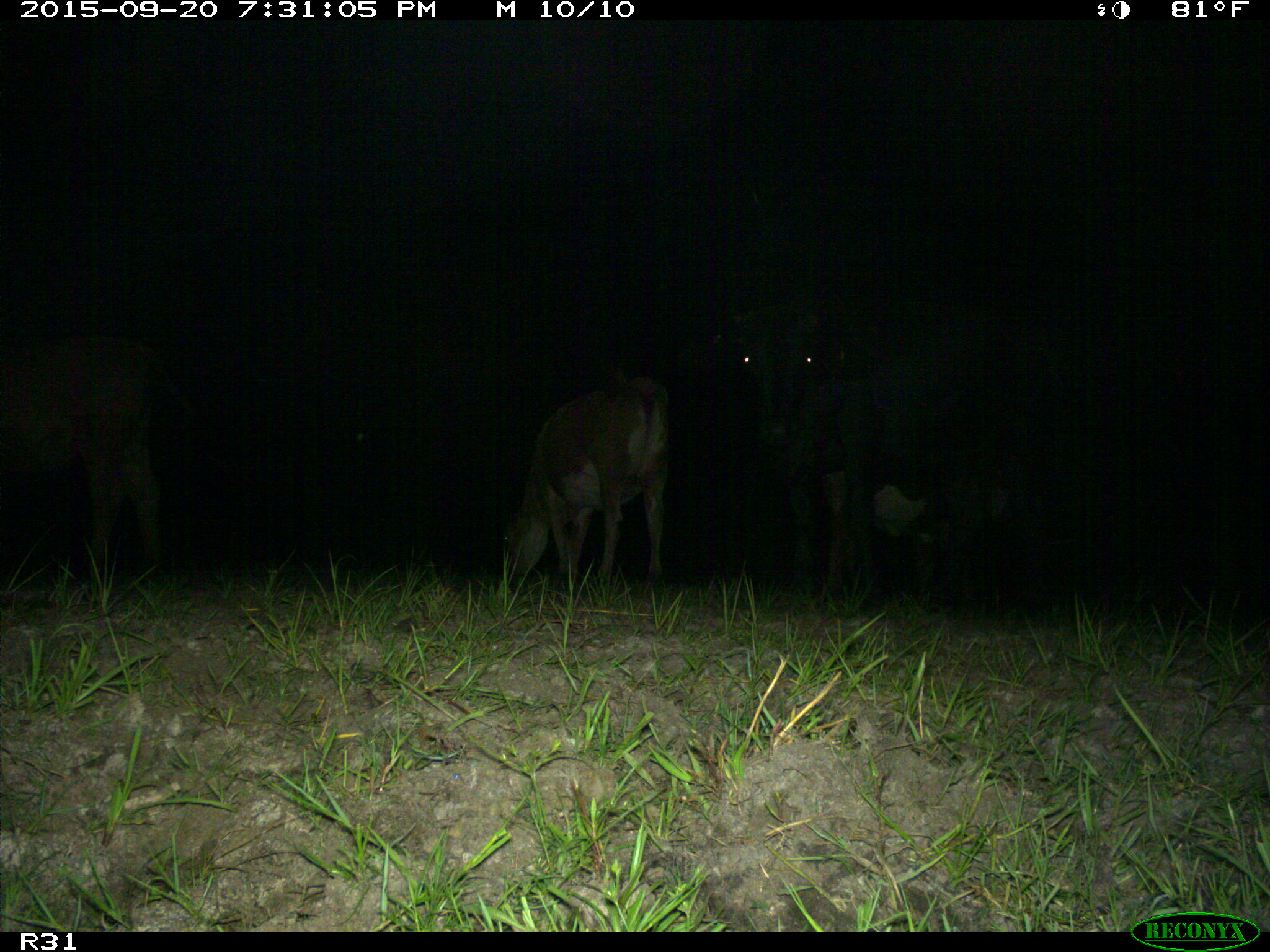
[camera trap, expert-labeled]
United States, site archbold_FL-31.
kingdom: Animalia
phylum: Chordata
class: Mammalia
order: Artiodactyla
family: Bovidae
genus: Bos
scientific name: Bos taurus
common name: domestic cow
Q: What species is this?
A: Bos taurus (domestic cow).